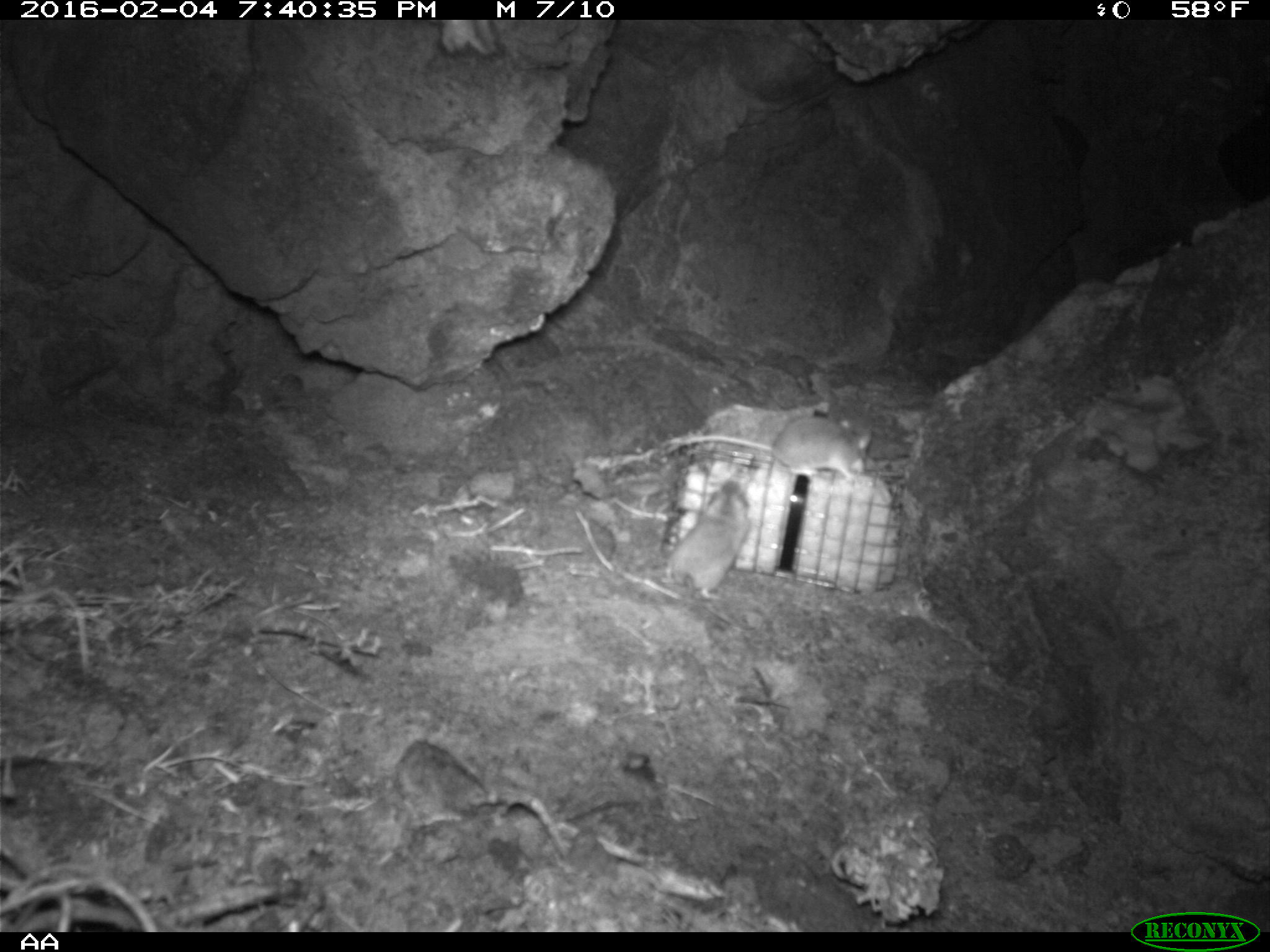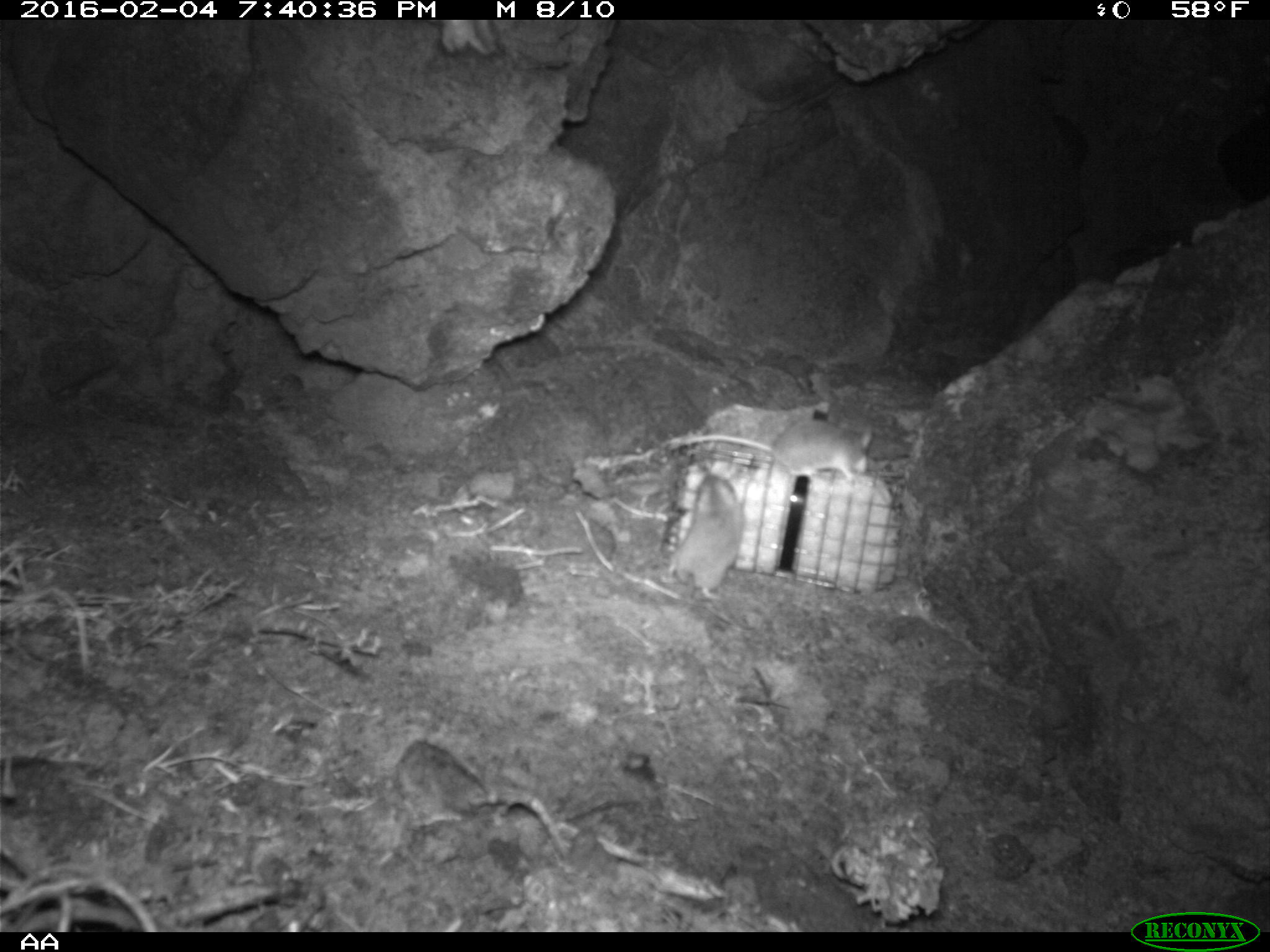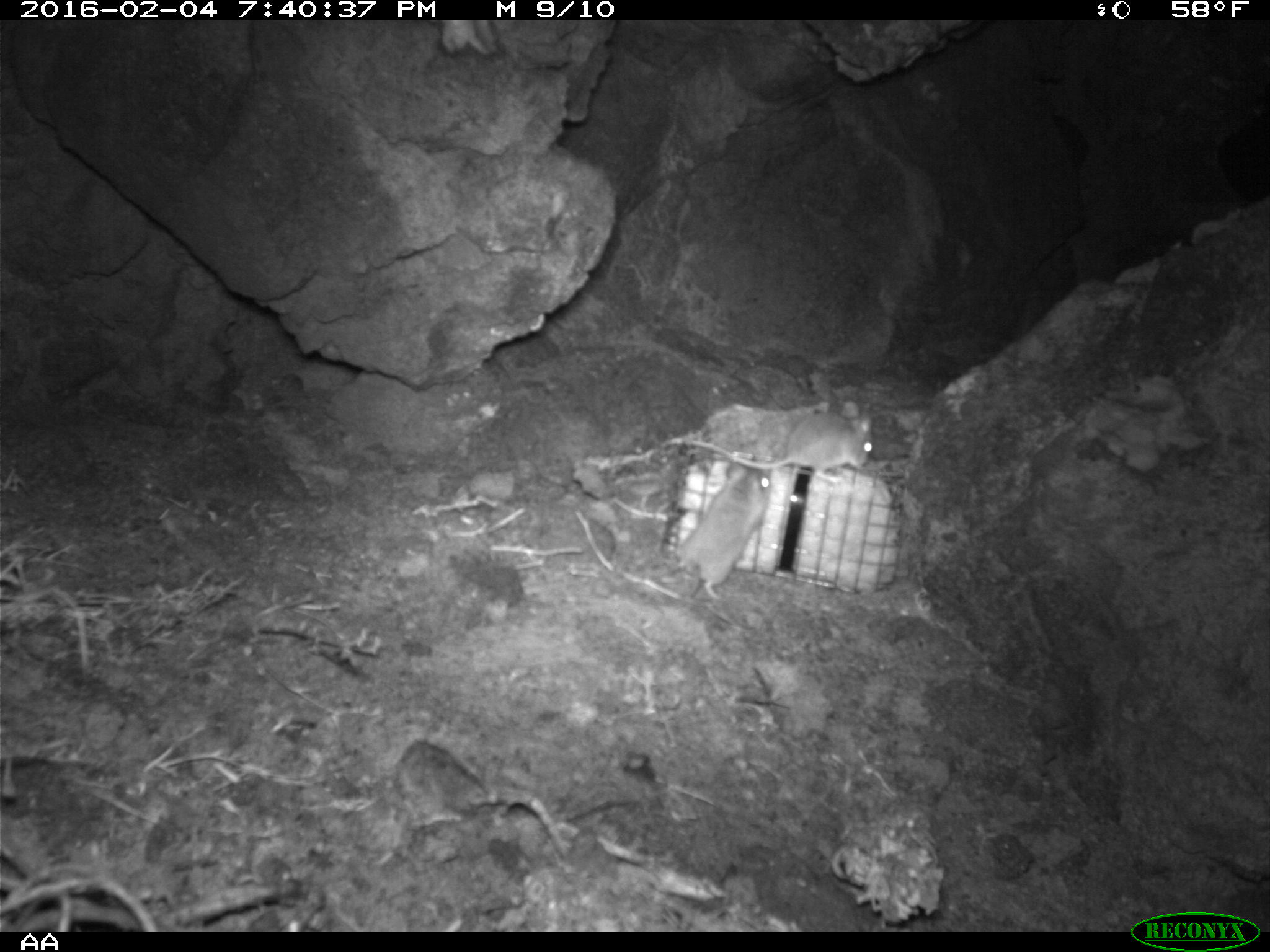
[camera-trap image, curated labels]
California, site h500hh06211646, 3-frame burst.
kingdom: Animalia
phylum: Chordata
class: Mammalia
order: Rodentia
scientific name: Rodentia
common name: rodent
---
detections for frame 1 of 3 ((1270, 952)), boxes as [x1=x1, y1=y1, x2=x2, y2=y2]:
rodent: [x1=675, y1=418, x2=869, y2=481]; [x1=660, y1=479, x2=751, y2=601]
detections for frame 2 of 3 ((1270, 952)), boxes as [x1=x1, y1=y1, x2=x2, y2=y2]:
rodent: [x1=677, y1=416, x2=874, y2=486]; [x1=659, y1=471, x2=745, y2=612]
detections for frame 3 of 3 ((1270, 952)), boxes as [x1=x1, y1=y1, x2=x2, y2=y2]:
rodent: [x1=687, y1=400, x2=873, y2=482]; [x1=677, y1=462, x2=771, y2=599]